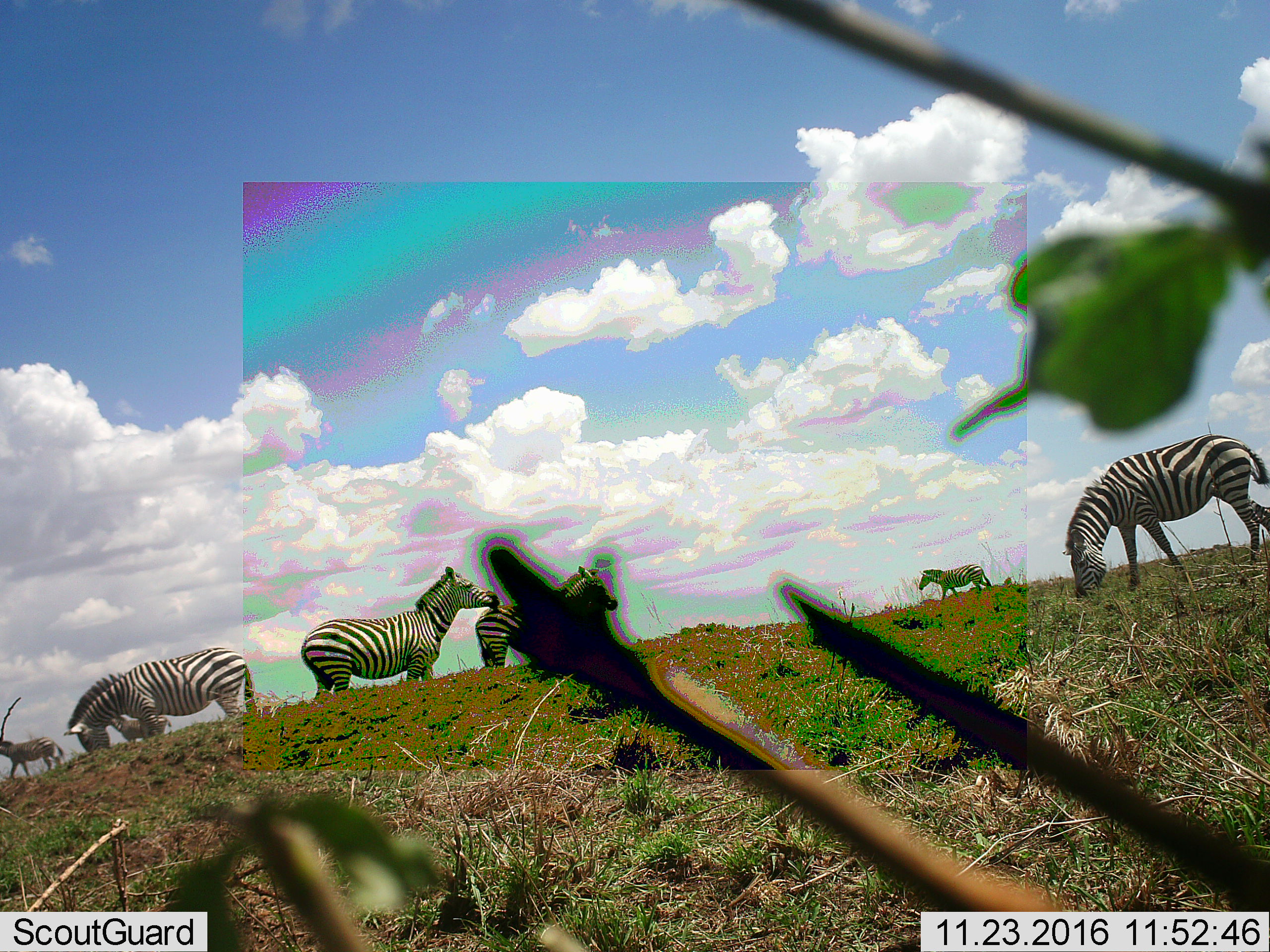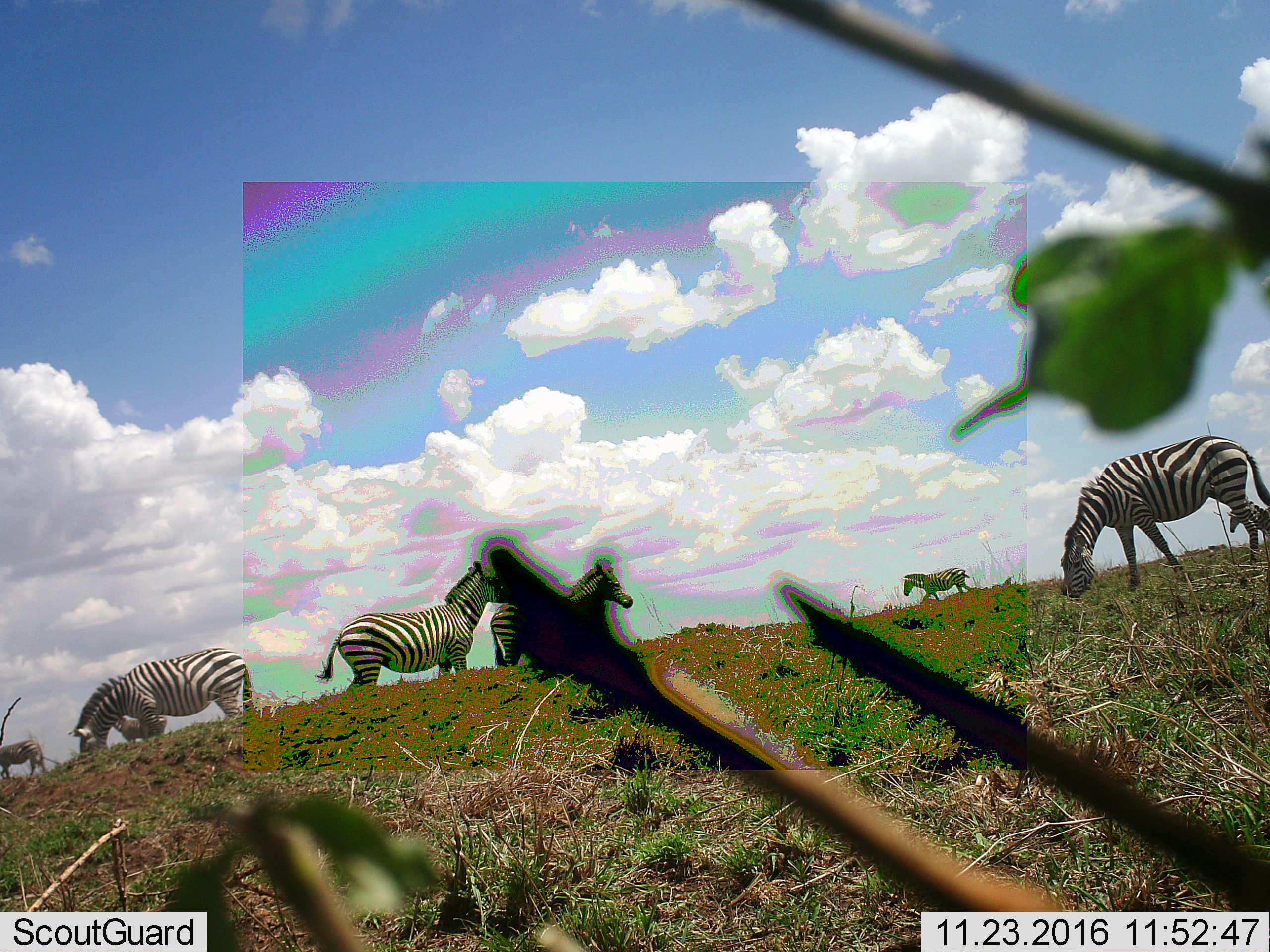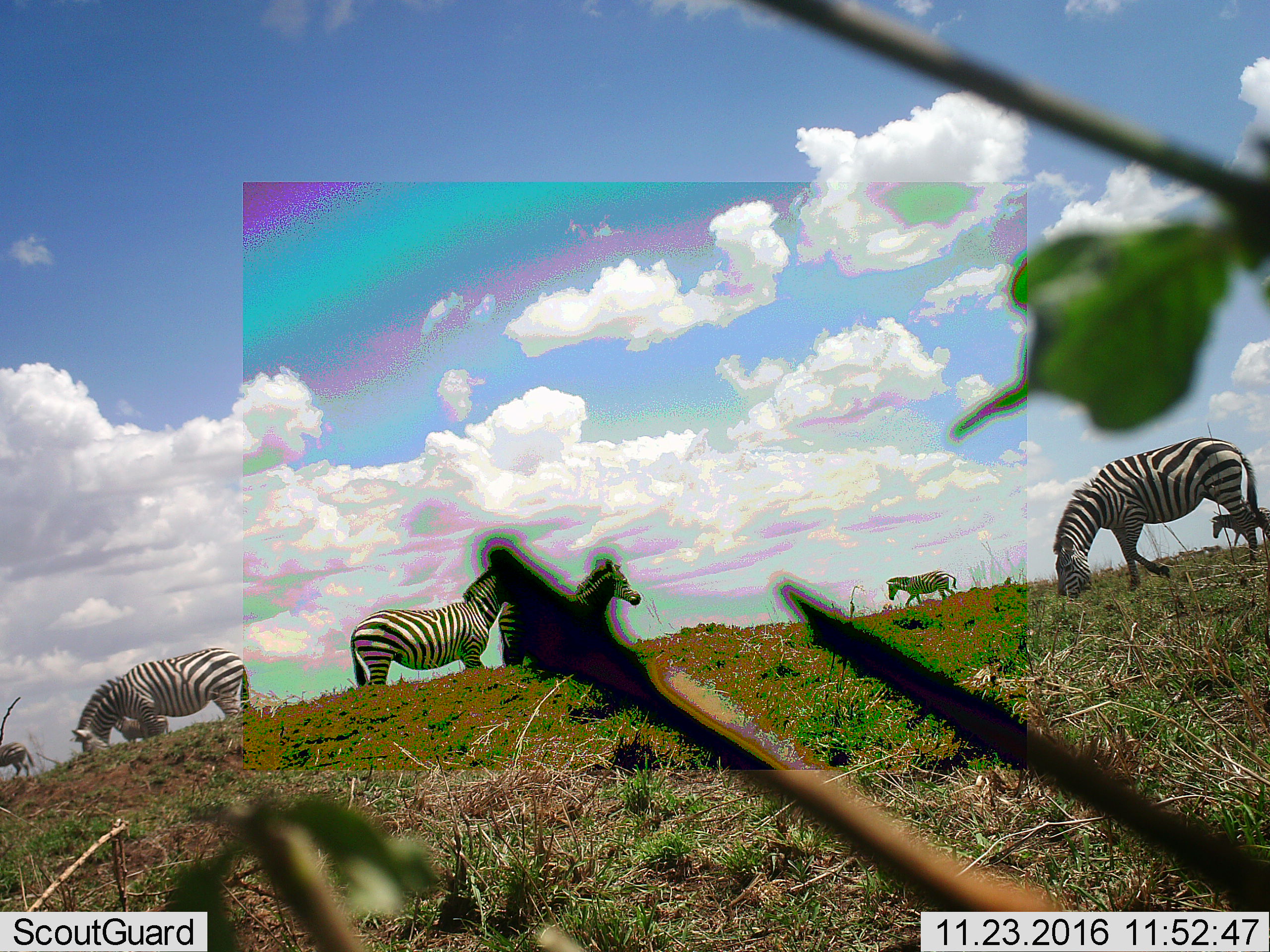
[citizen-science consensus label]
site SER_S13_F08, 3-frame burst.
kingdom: Animalia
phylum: Chordata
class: Mammalia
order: Perissodactyla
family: Equidae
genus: Equus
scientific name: Equus quagga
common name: plains zebra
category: zebraplains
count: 7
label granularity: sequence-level